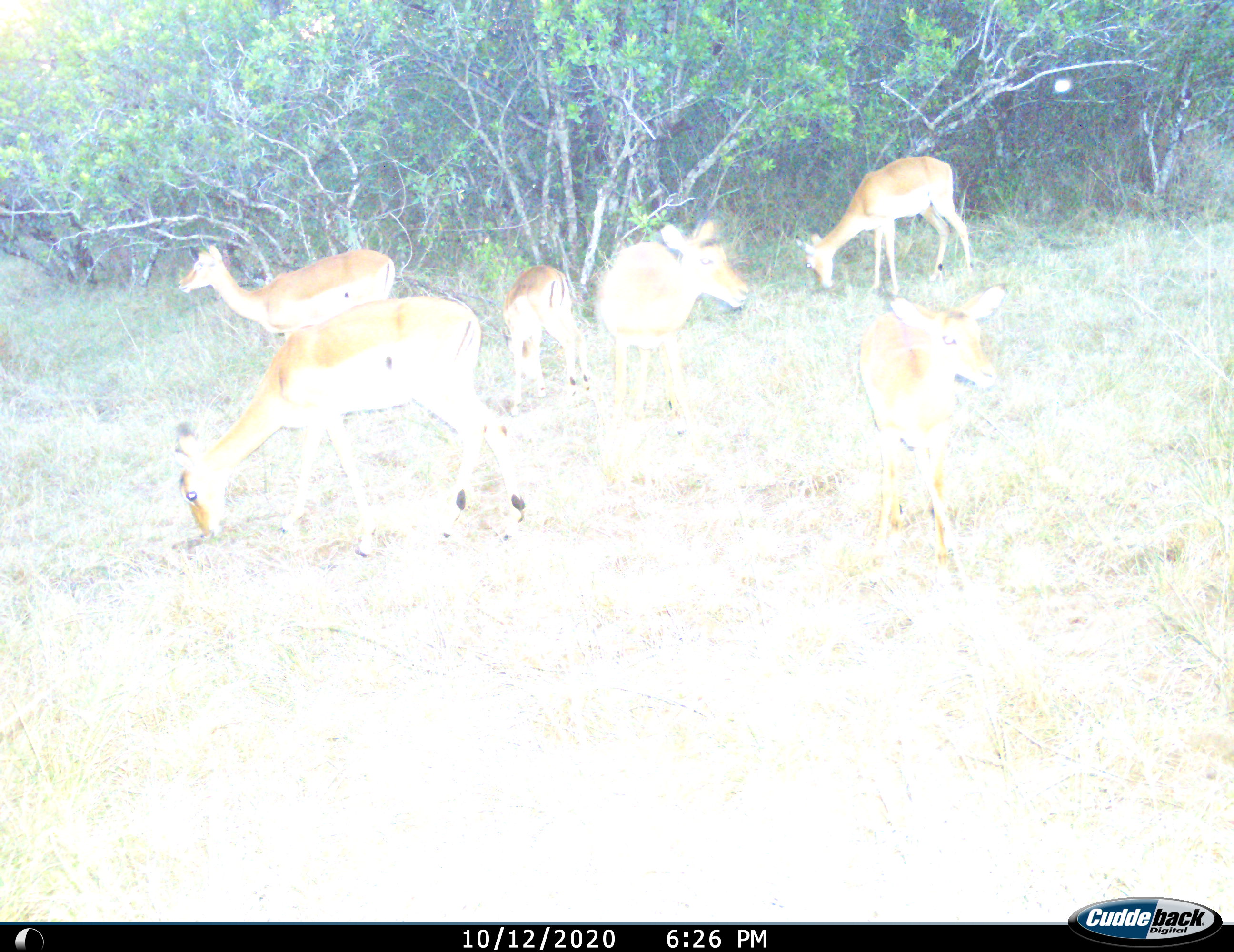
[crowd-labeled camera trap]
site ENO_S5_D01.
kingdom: Animalia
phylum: Chordata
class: Mammalia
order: Artiodactyla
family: Bovidae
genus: Aepyceros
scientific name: Aepyceros melampus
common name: impala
Impala (Aepyceros melampus), count 6. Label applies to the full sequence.